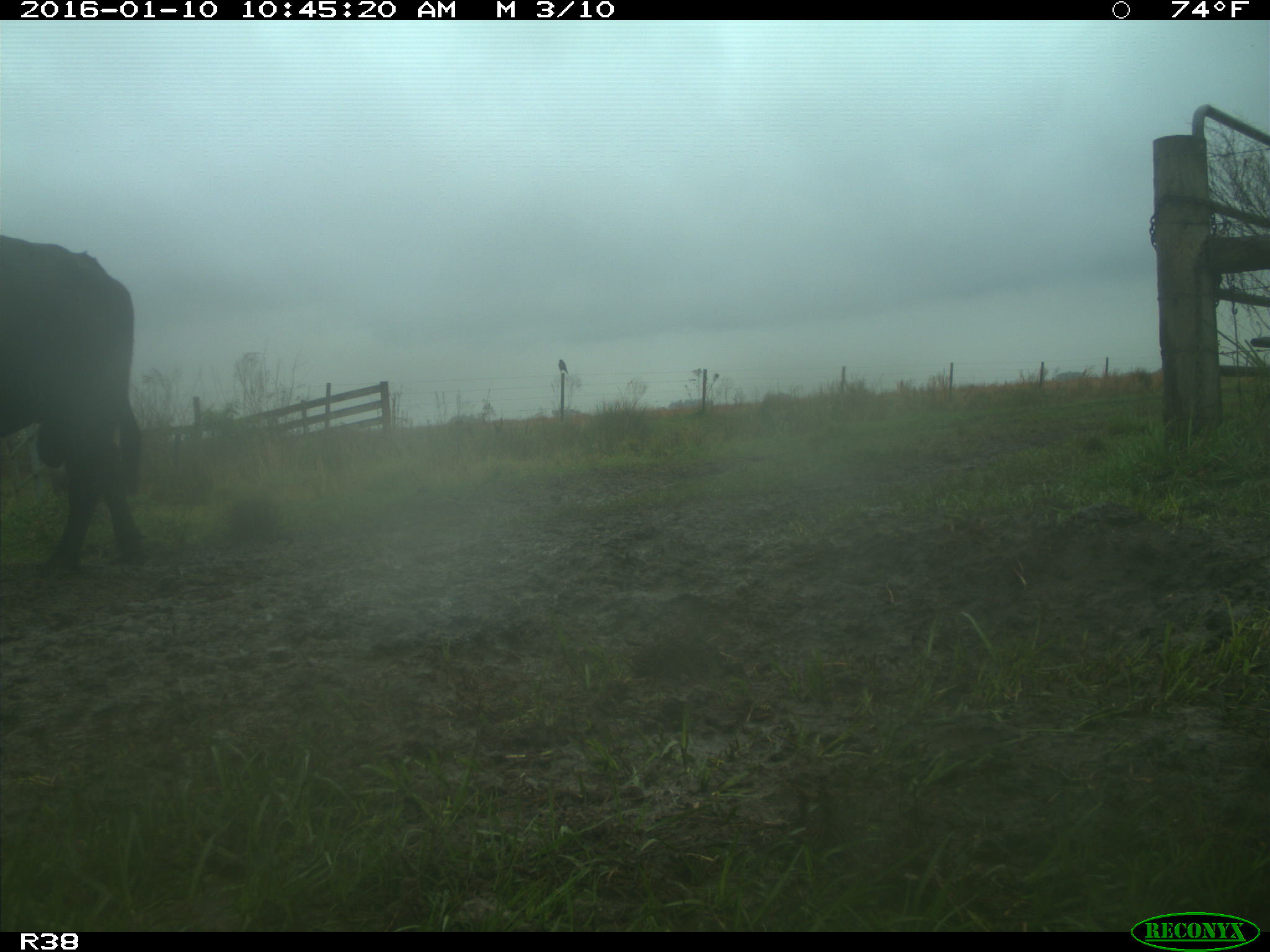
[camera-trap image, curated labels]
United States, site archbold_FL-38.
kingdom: Animalia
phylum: Chordata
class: Mammalia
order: Artiodactyla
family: Bovidae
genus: Bos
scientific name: Bos taurus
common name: domestic cow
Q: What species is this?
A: Bos taurus (domestic cow).